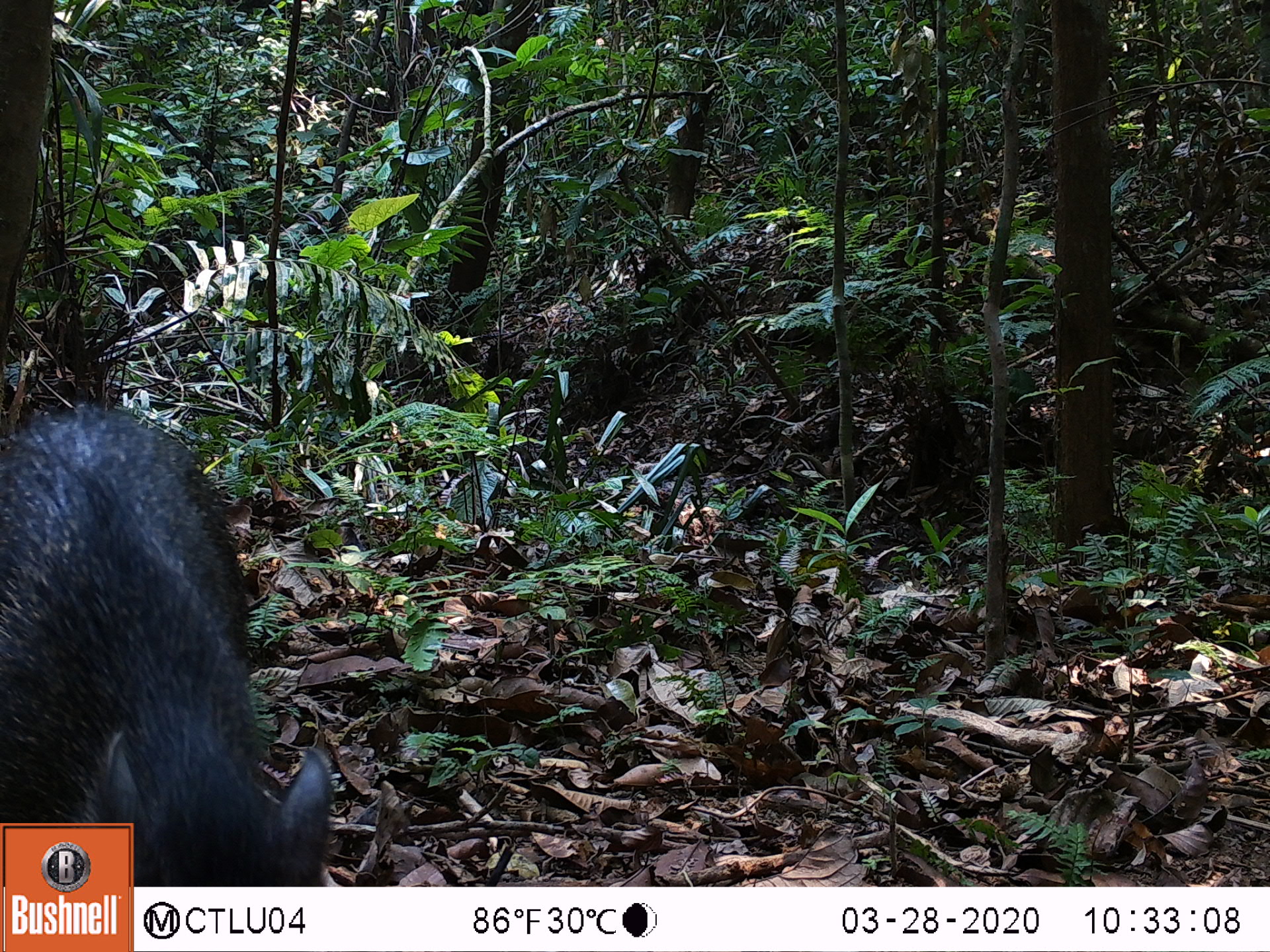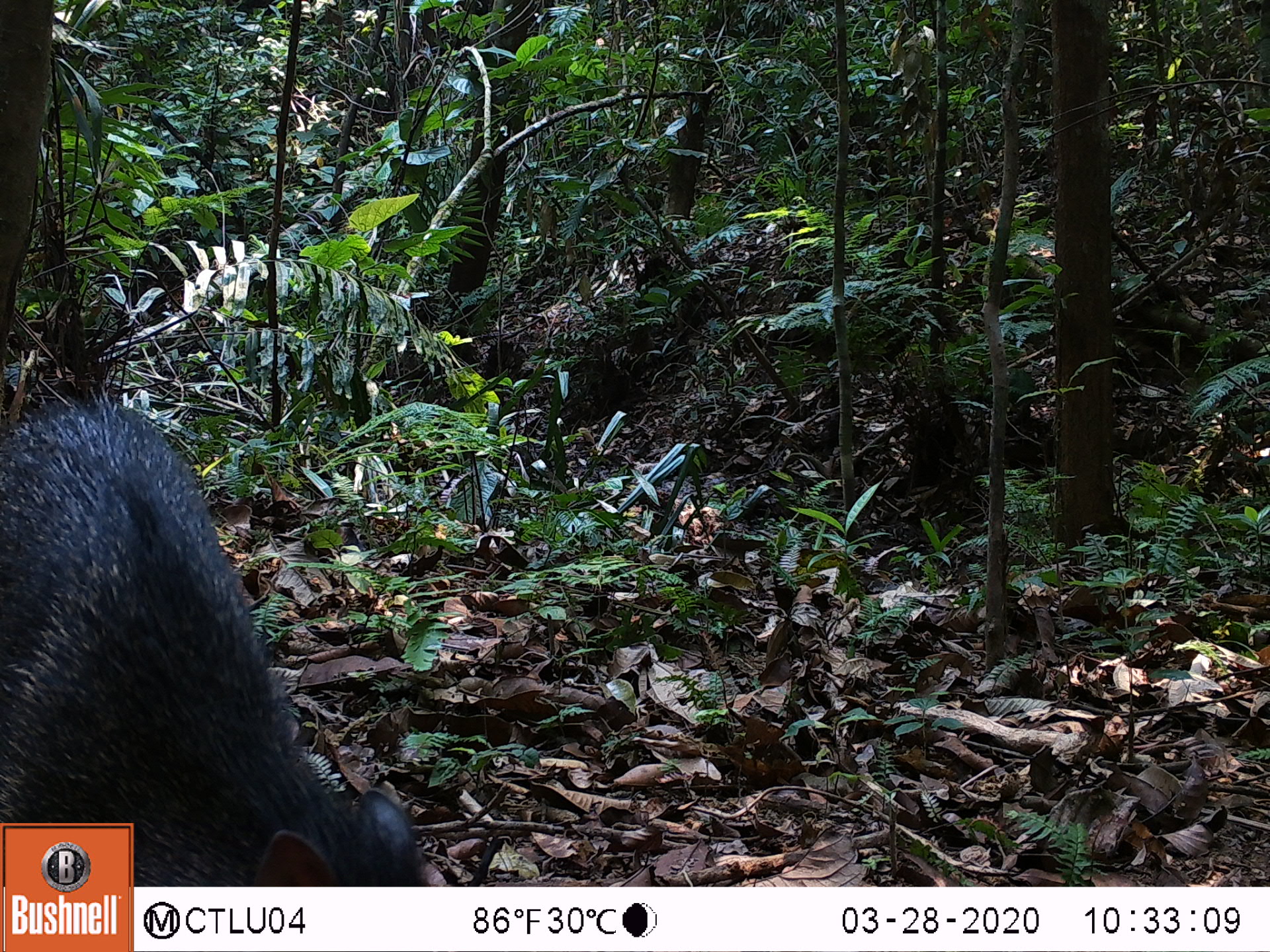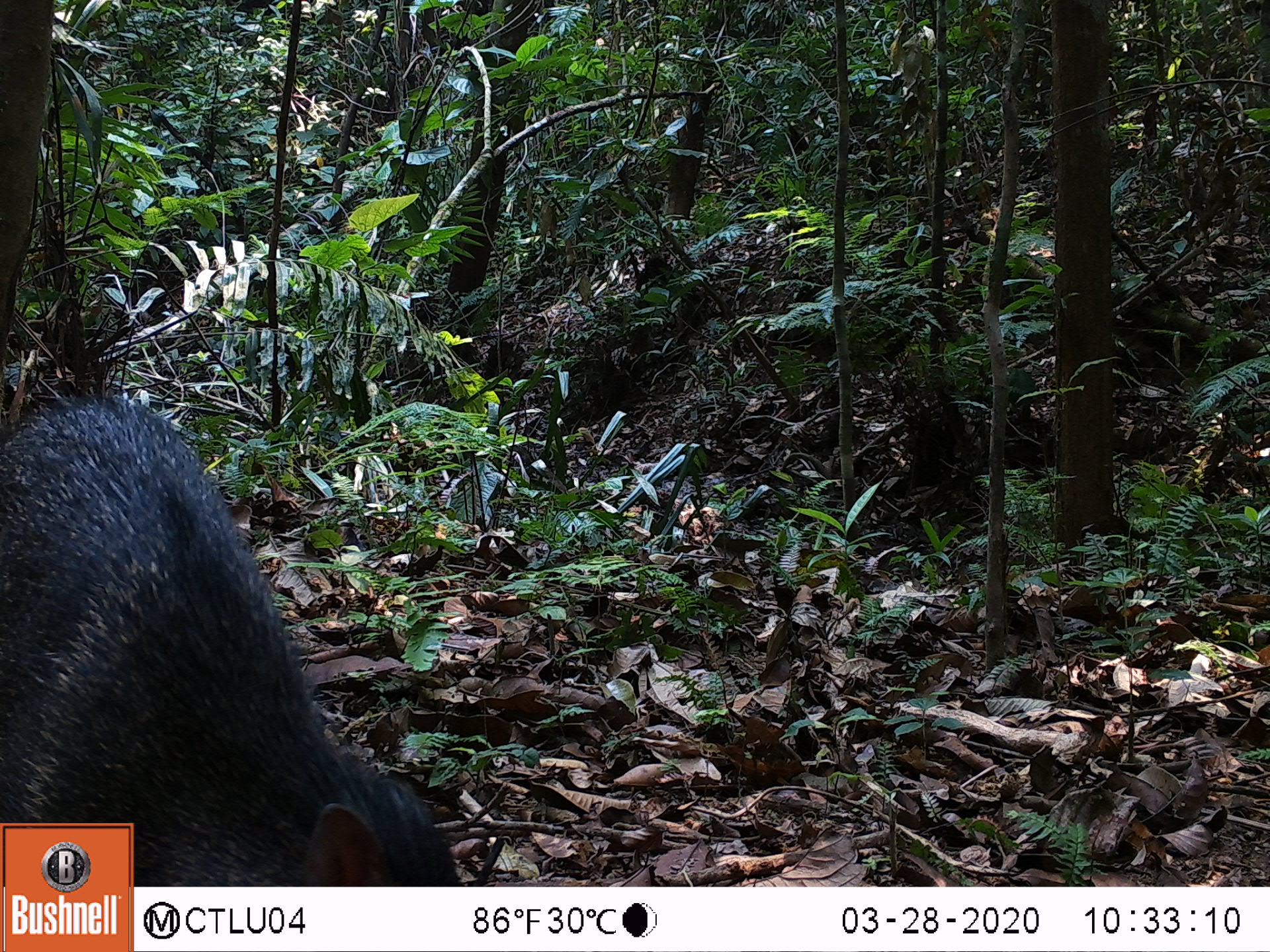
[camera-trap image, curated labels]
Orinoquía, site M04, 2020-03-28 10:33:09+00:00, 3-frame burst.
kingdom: Animalia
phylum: Chordata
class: Mammalia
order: Artiodactyla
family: Tayassuidae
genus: Pecari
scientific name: Pecari tajacu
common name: collared peccary